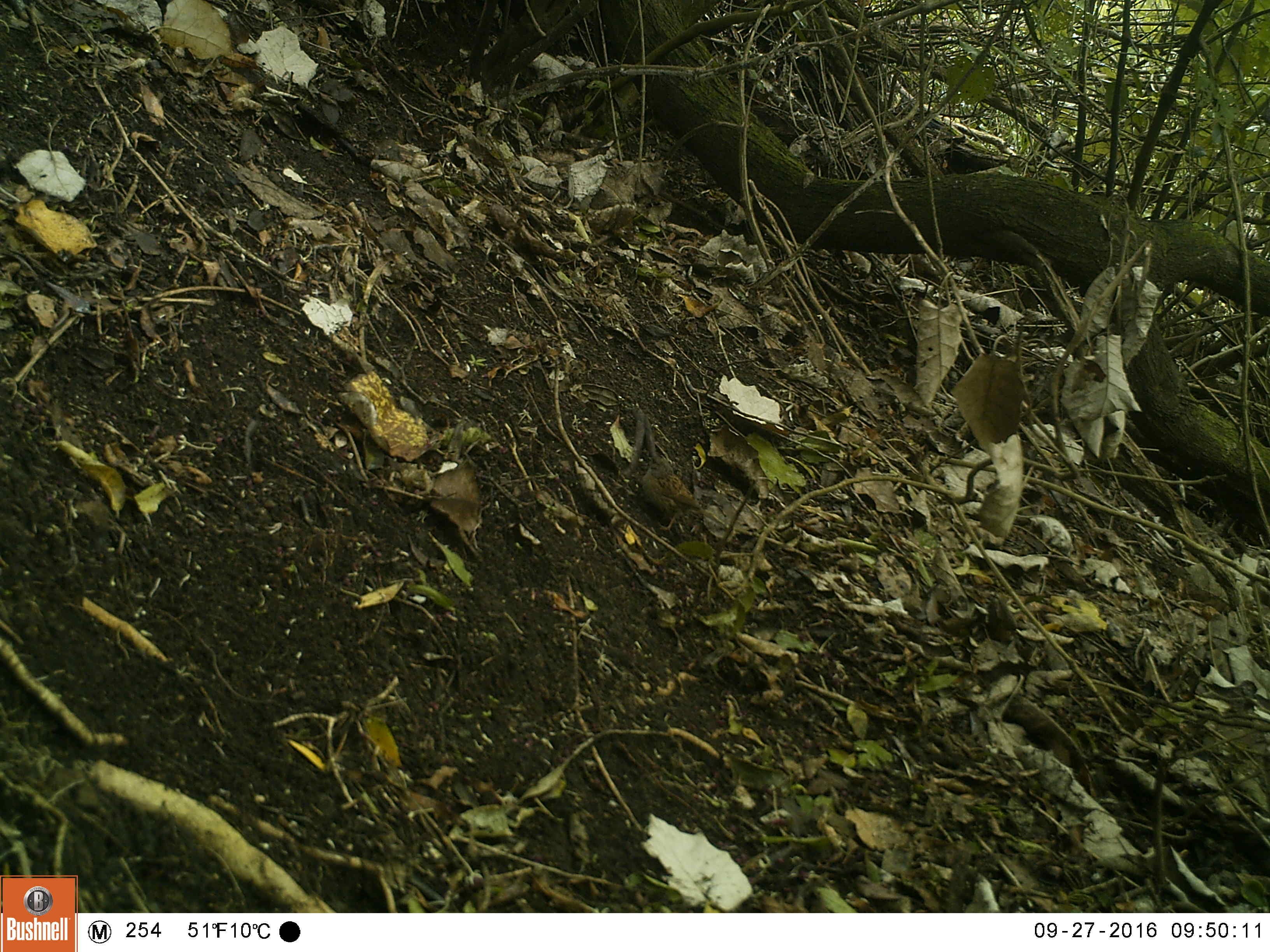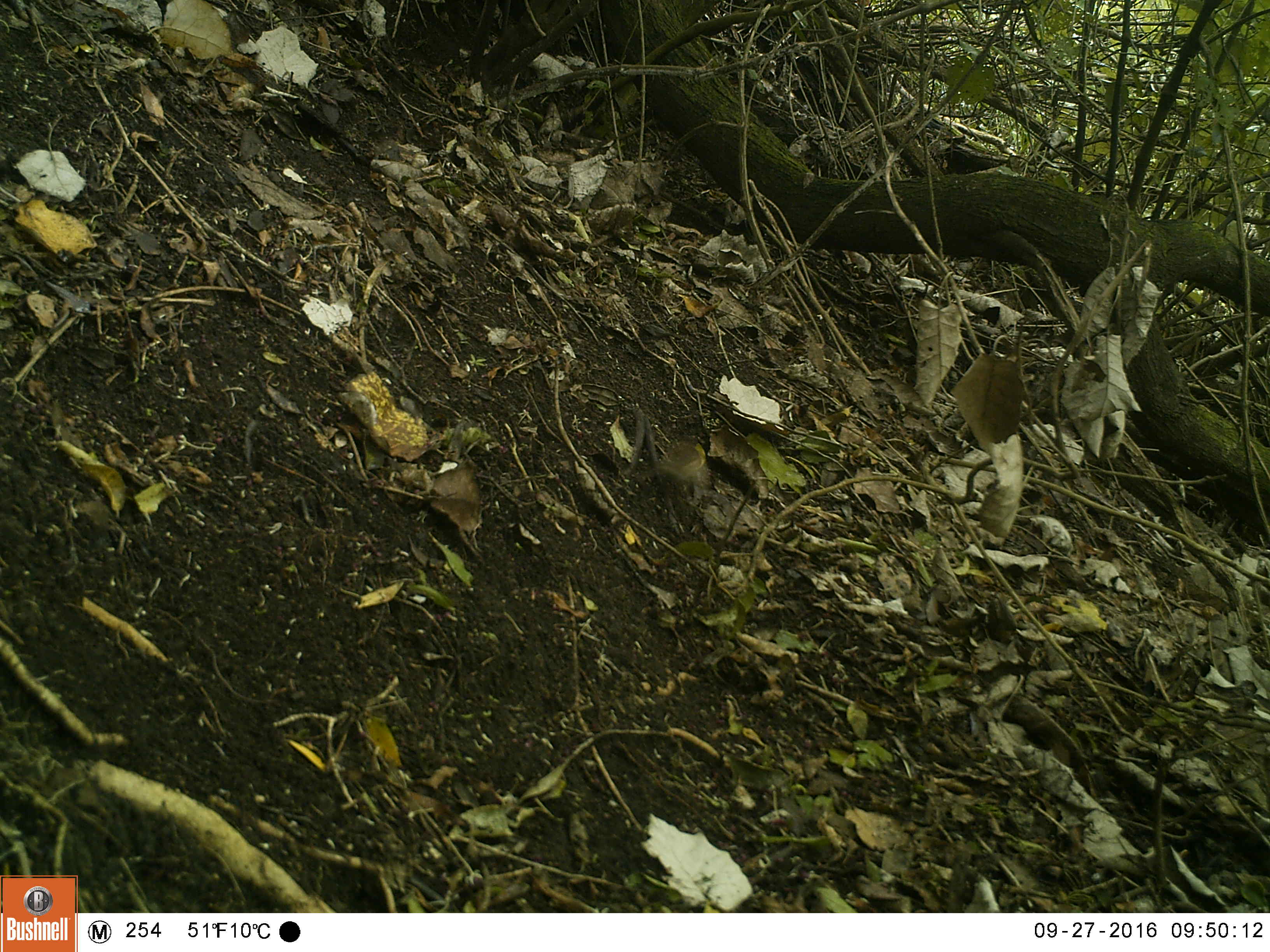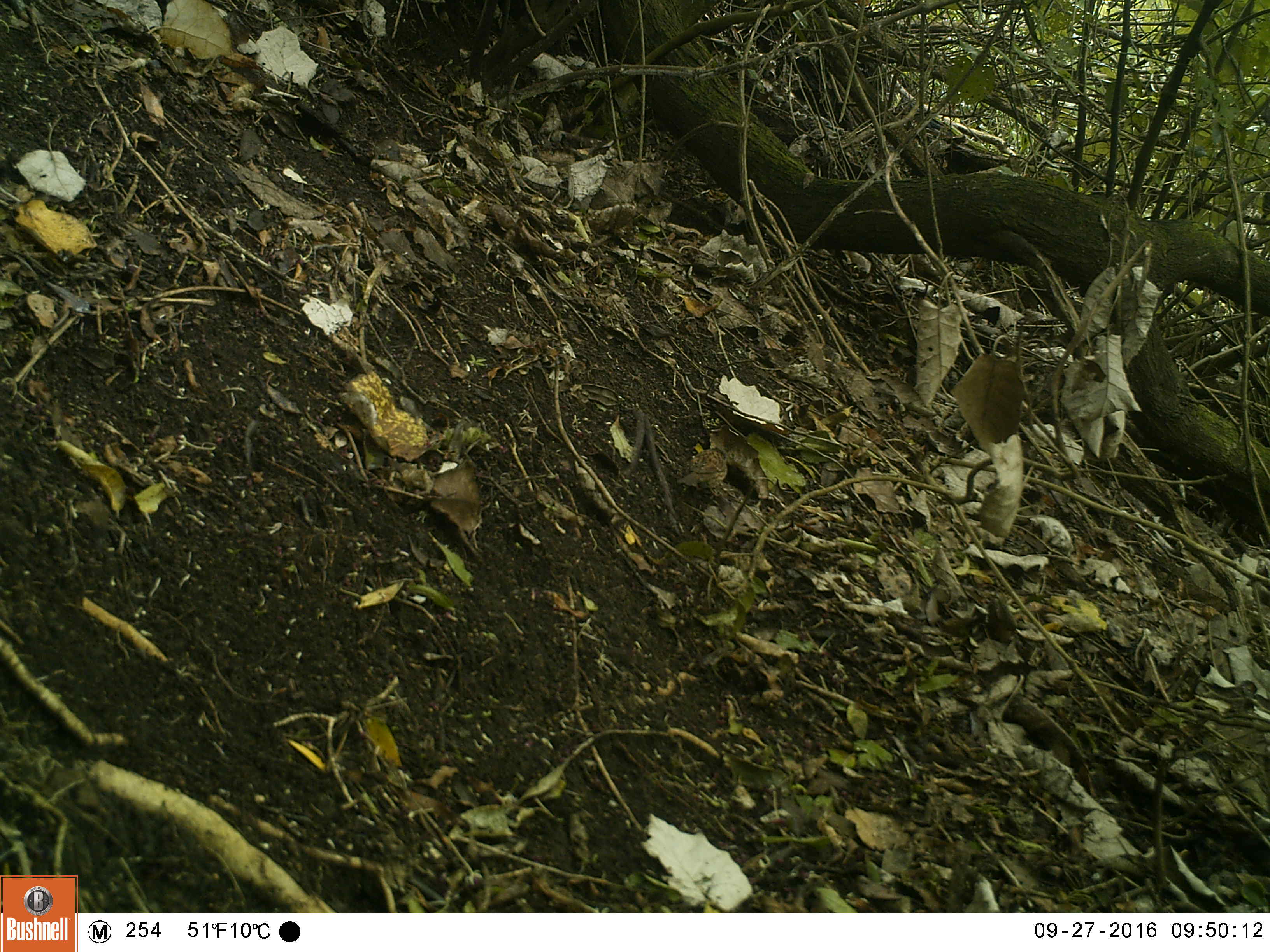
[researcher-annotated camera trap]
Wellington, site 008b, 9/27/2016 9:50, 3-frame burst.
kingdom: Animalia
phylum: Chordata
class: Aves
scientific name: Aves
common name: bird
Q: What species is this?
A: Bird (Aves).